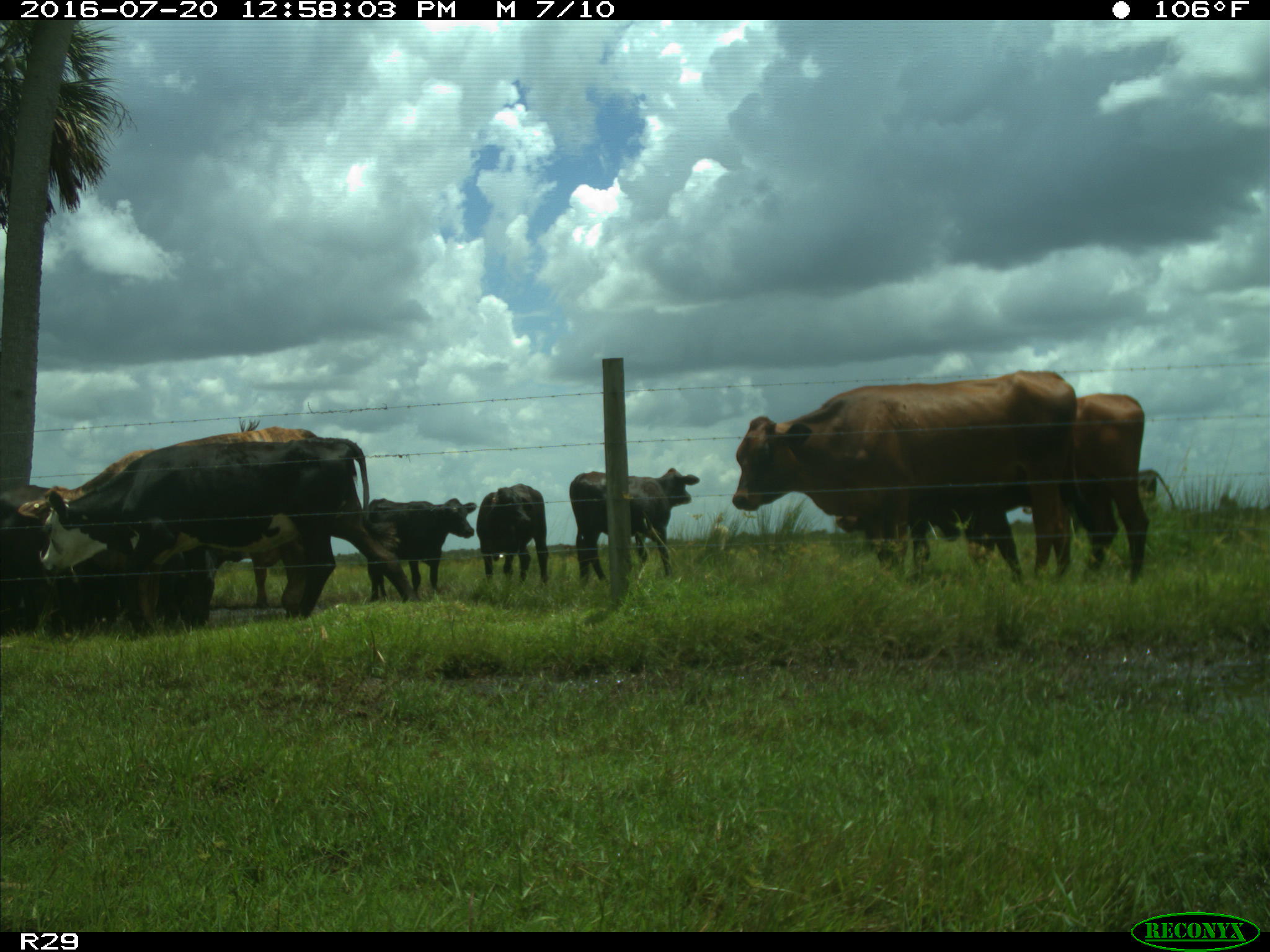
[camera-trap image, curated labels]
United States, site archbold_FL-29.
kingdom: Animalia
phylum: Chordata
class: Mammalia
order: Artiodactyla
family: Bovidae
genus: Bos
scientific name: Bos taurus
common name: domestic cow